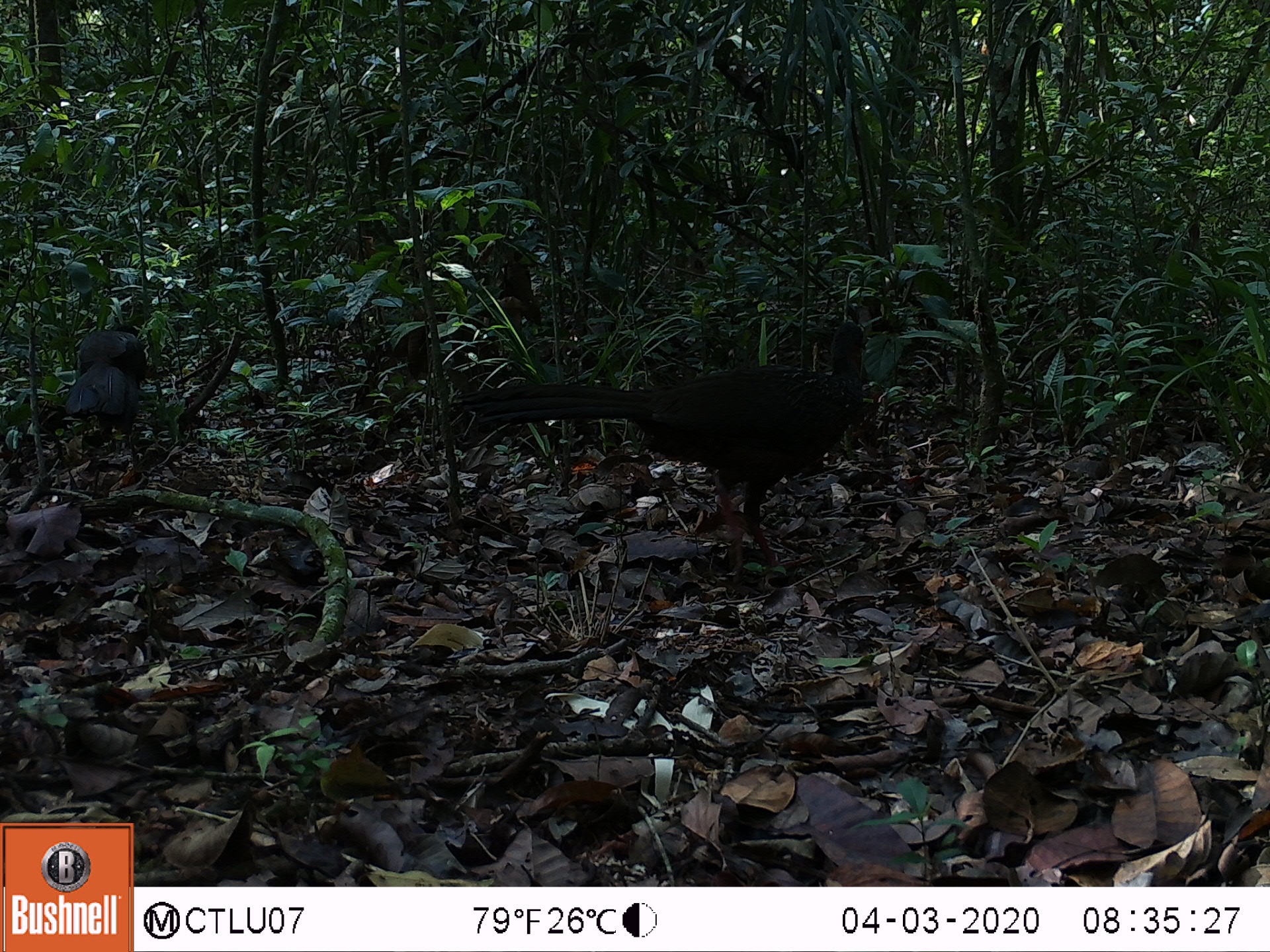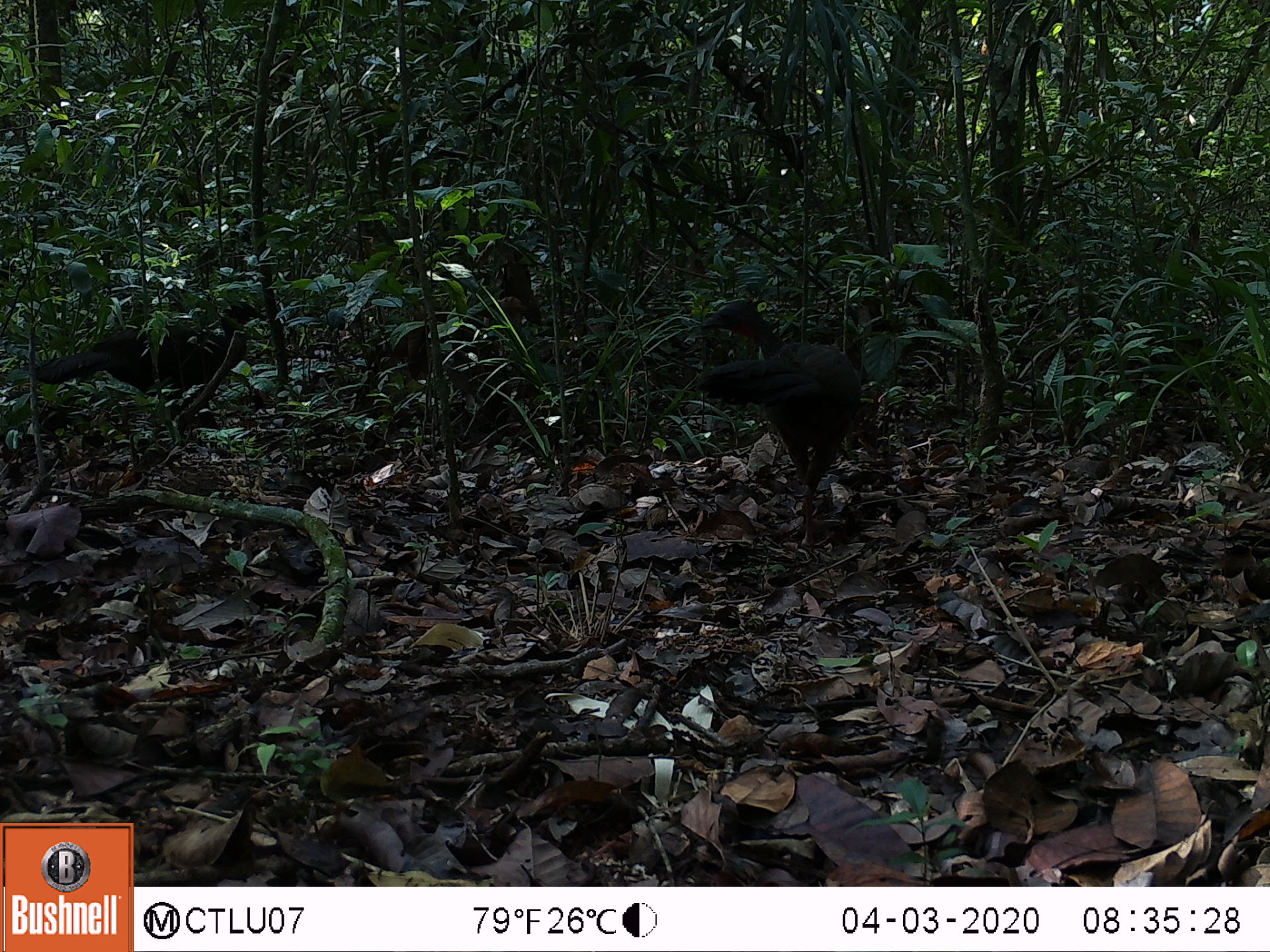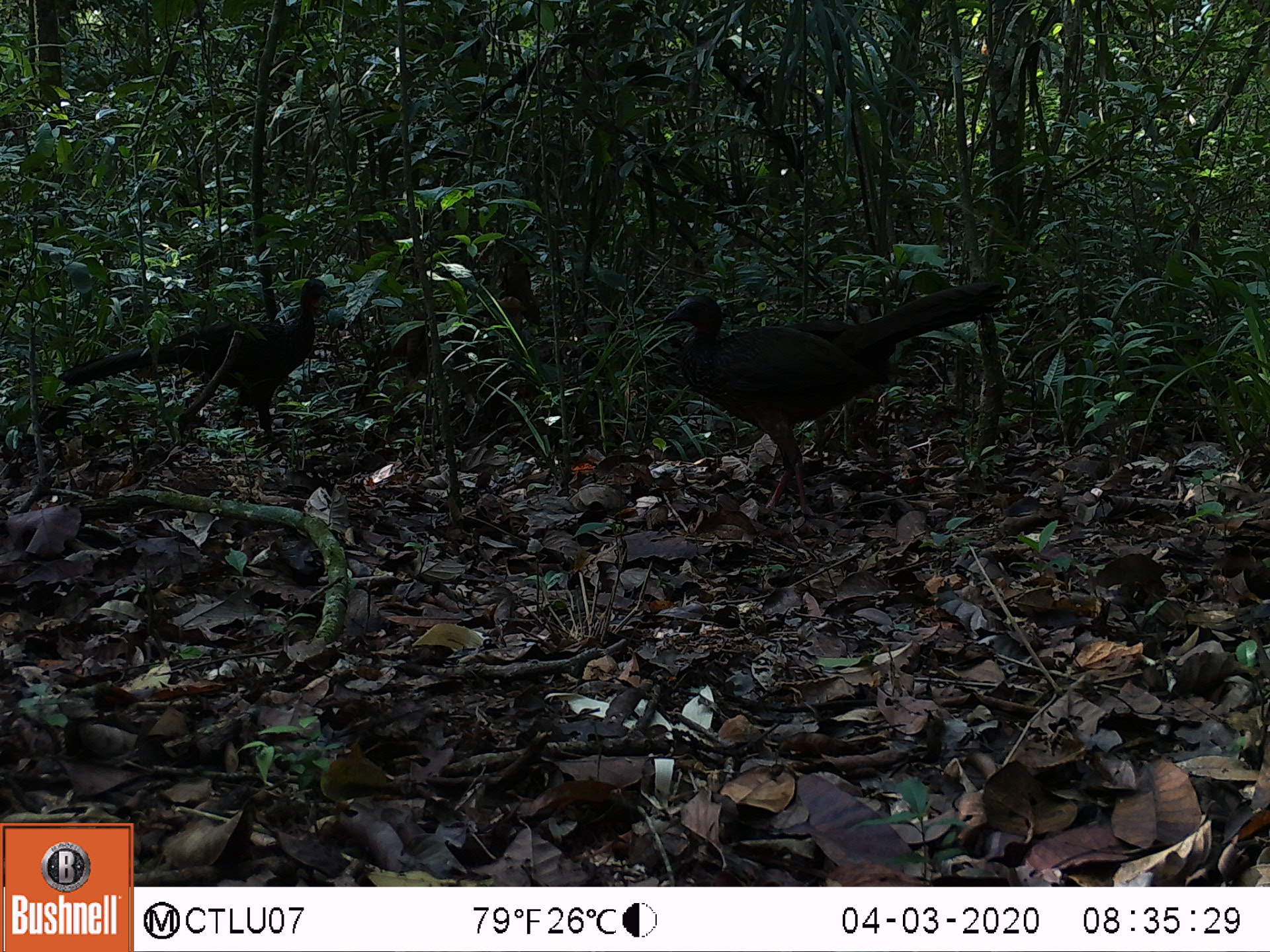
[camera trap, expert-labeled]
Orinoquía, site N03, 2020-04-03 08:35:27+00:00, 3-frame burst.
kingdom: Animalia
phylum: Chordata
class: Aves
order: Galliformes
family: Cracidae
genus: Penelope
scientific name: Penelope jacquacu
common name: spix's guan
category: spixs guan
Spixs guan (spix's guan) (Penelope jacquacu).